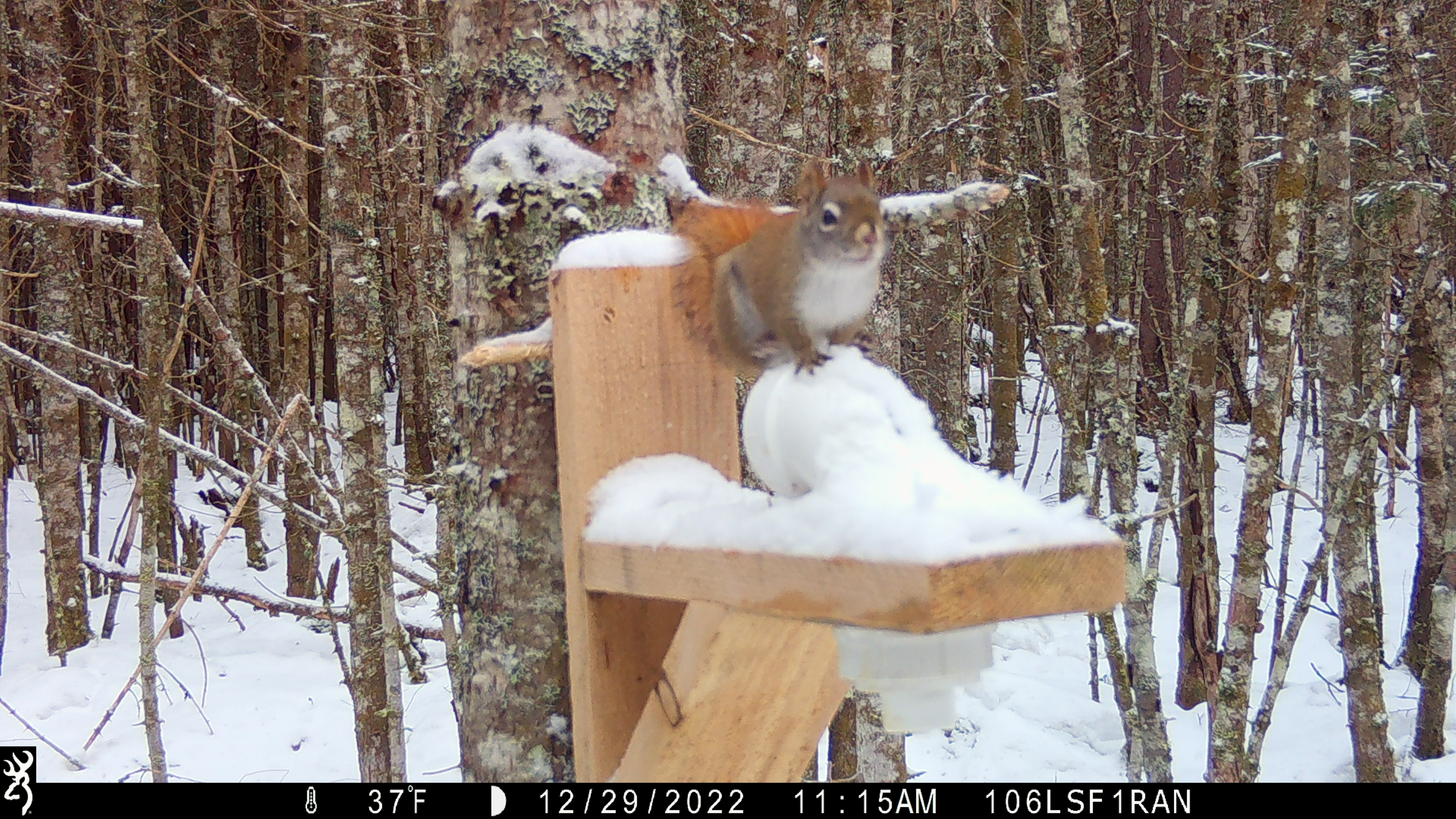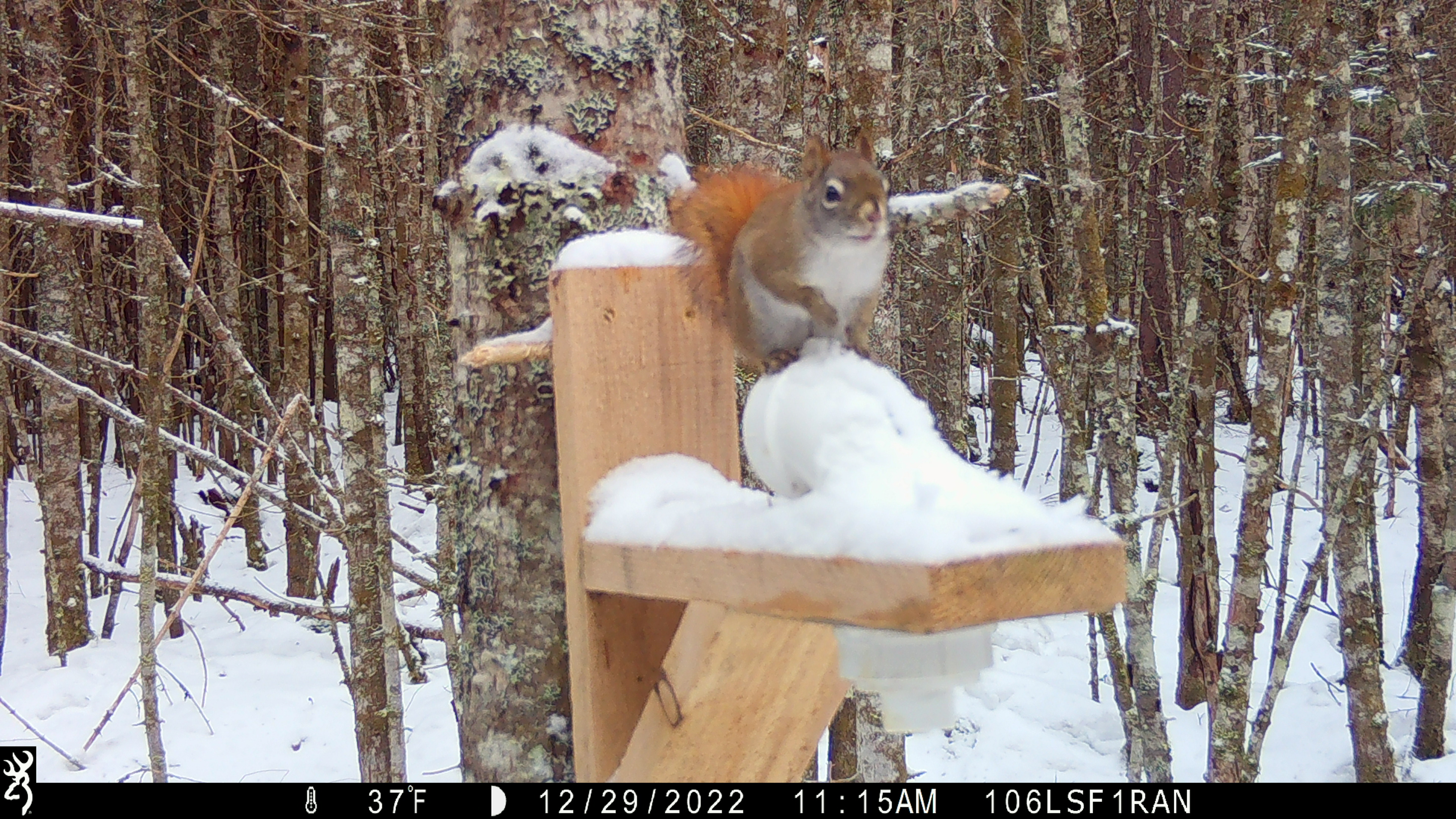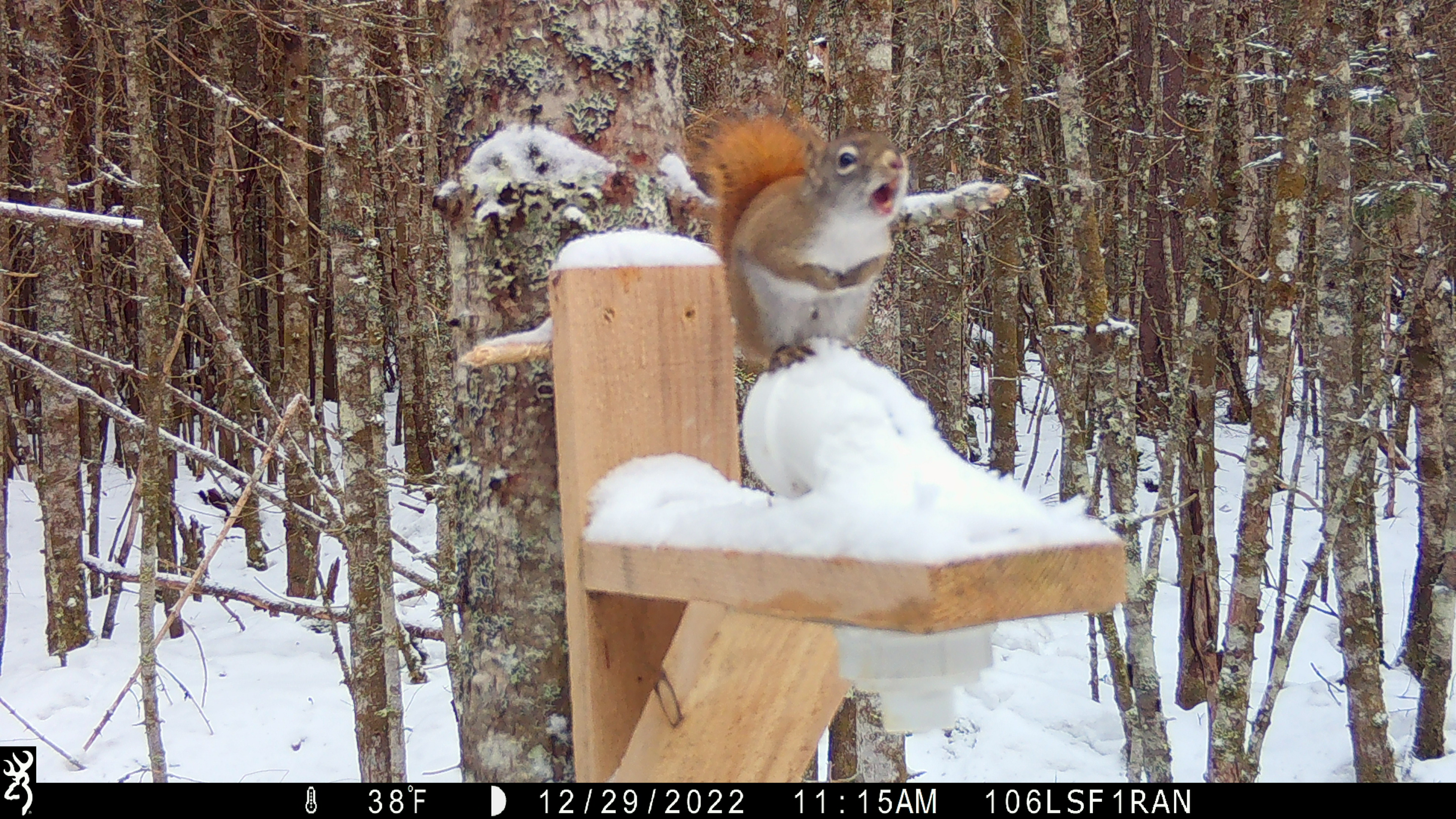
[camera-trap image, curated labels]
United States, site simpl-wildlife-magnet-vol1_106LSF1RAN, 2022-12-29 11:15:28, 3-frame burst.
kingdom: Animalia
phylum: Chordata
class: Mammalia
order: Rodentia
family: Sciuridae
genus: Tamiasciurus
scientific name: Tamiasciurus hudsonicus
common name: red squirrel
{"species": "red squirrel (Tamiasciurus hudsonicus)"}